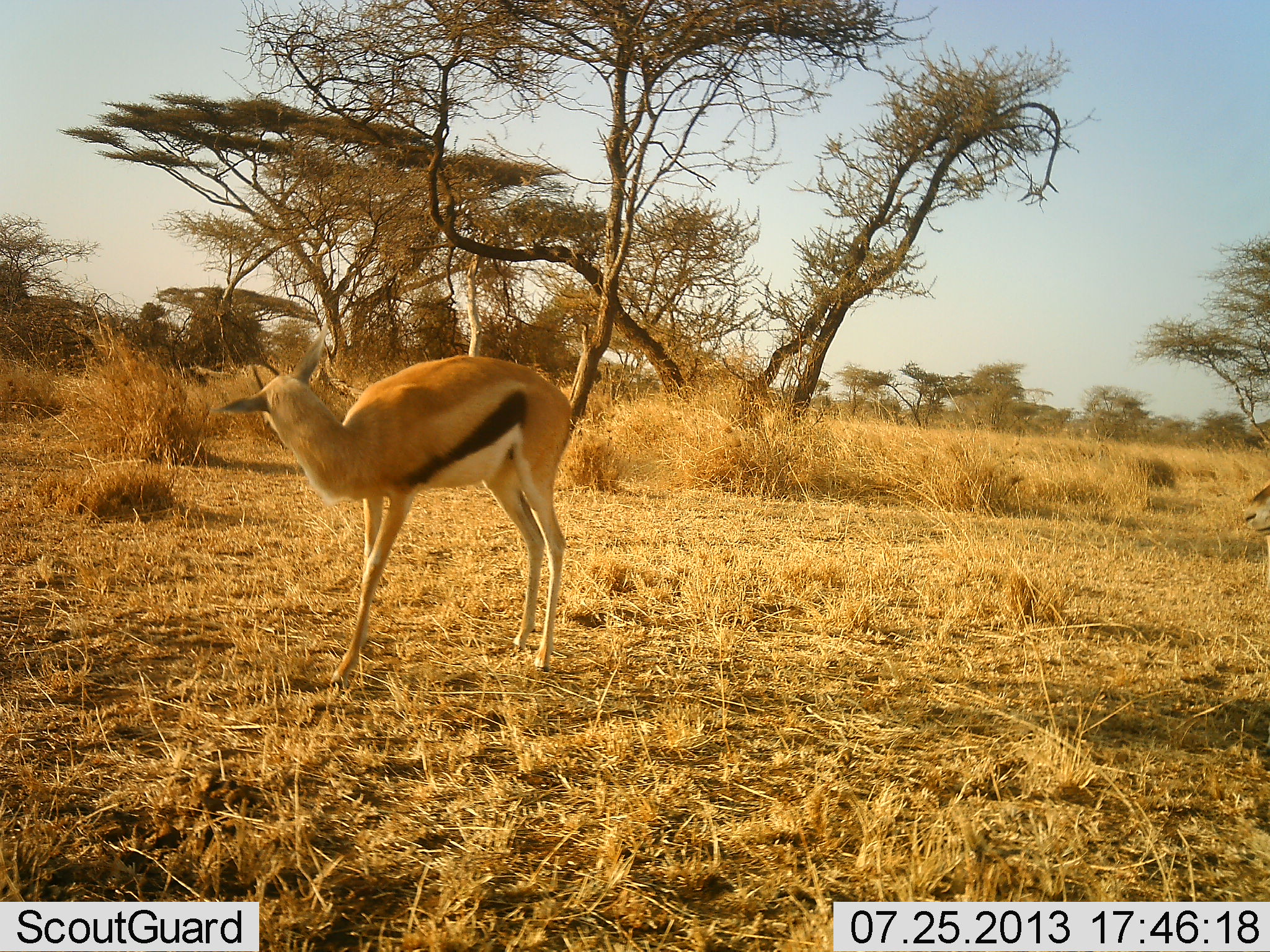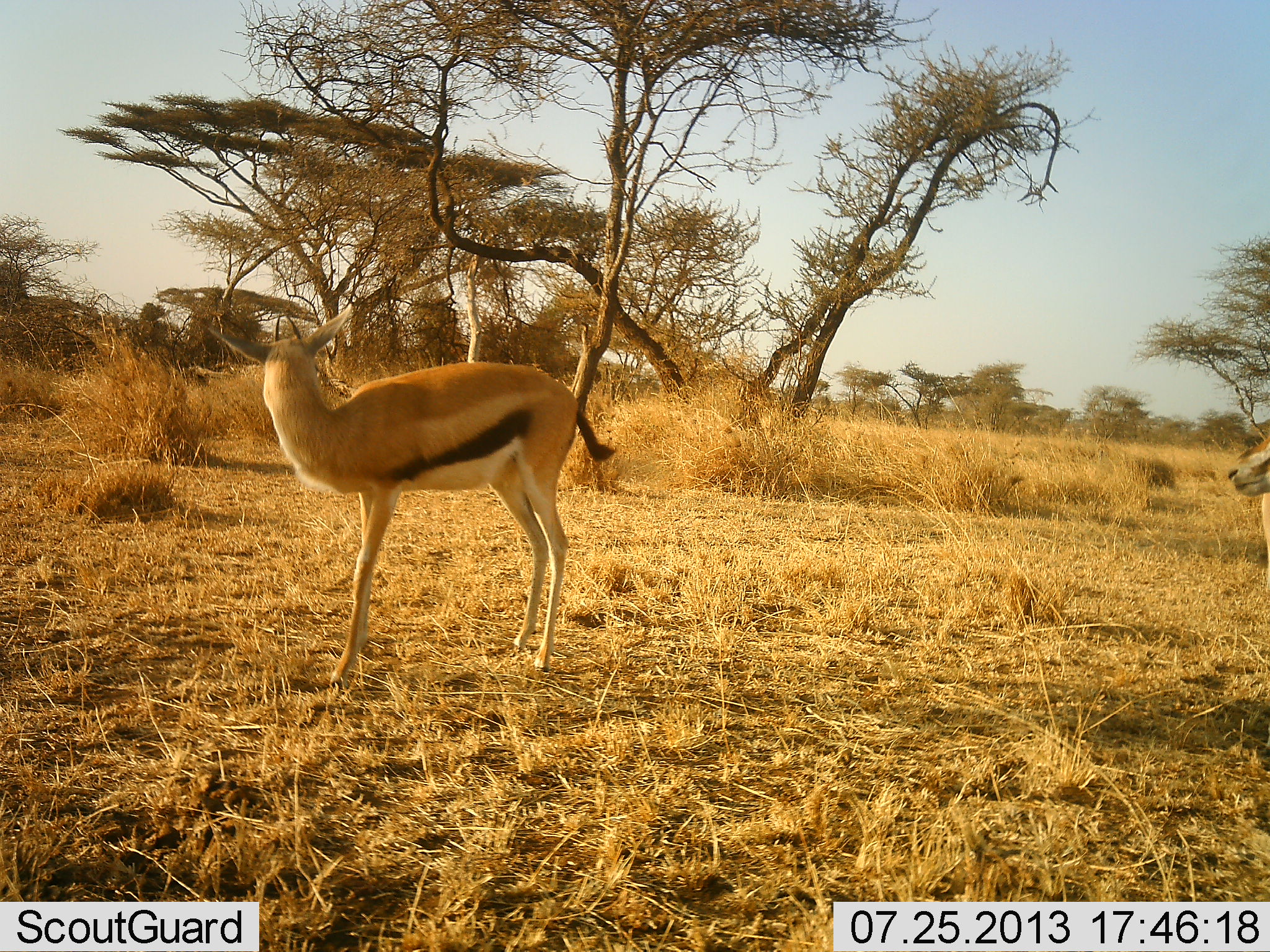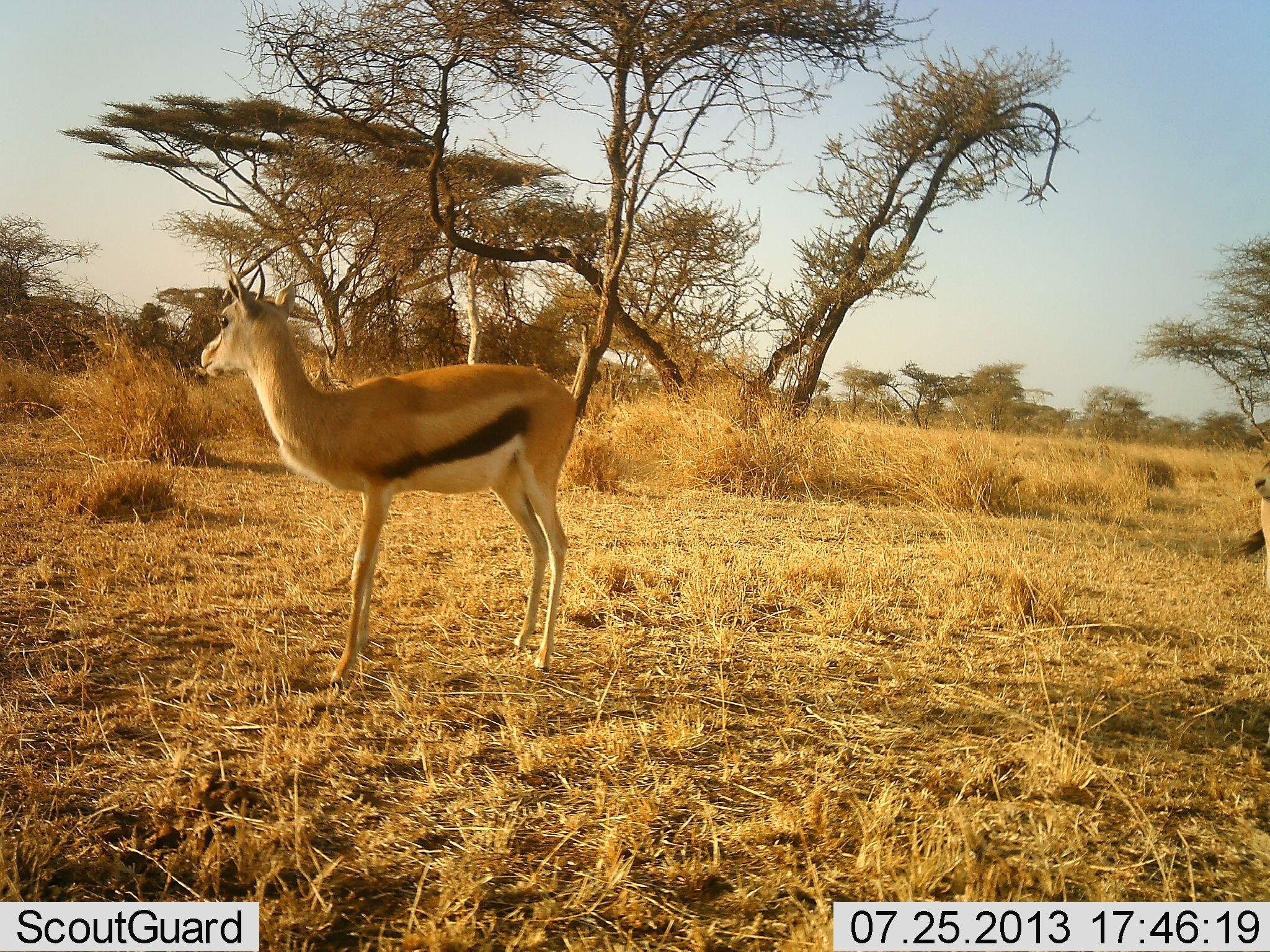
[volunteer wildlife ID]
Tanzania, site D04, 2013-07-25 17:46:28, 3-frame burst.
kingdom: Animalia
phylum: Chordata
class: Mammalia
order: Artiodactyla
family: Bovidae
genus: Eudorcas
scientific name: Eudorcas thomsonii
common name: thomson's gazelle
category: gazellethomsons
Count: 2.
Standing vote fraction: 100%.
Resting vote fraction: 6%.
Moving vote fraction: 6%.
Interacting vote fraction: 0%.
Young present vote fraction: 6%.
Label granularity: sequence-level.